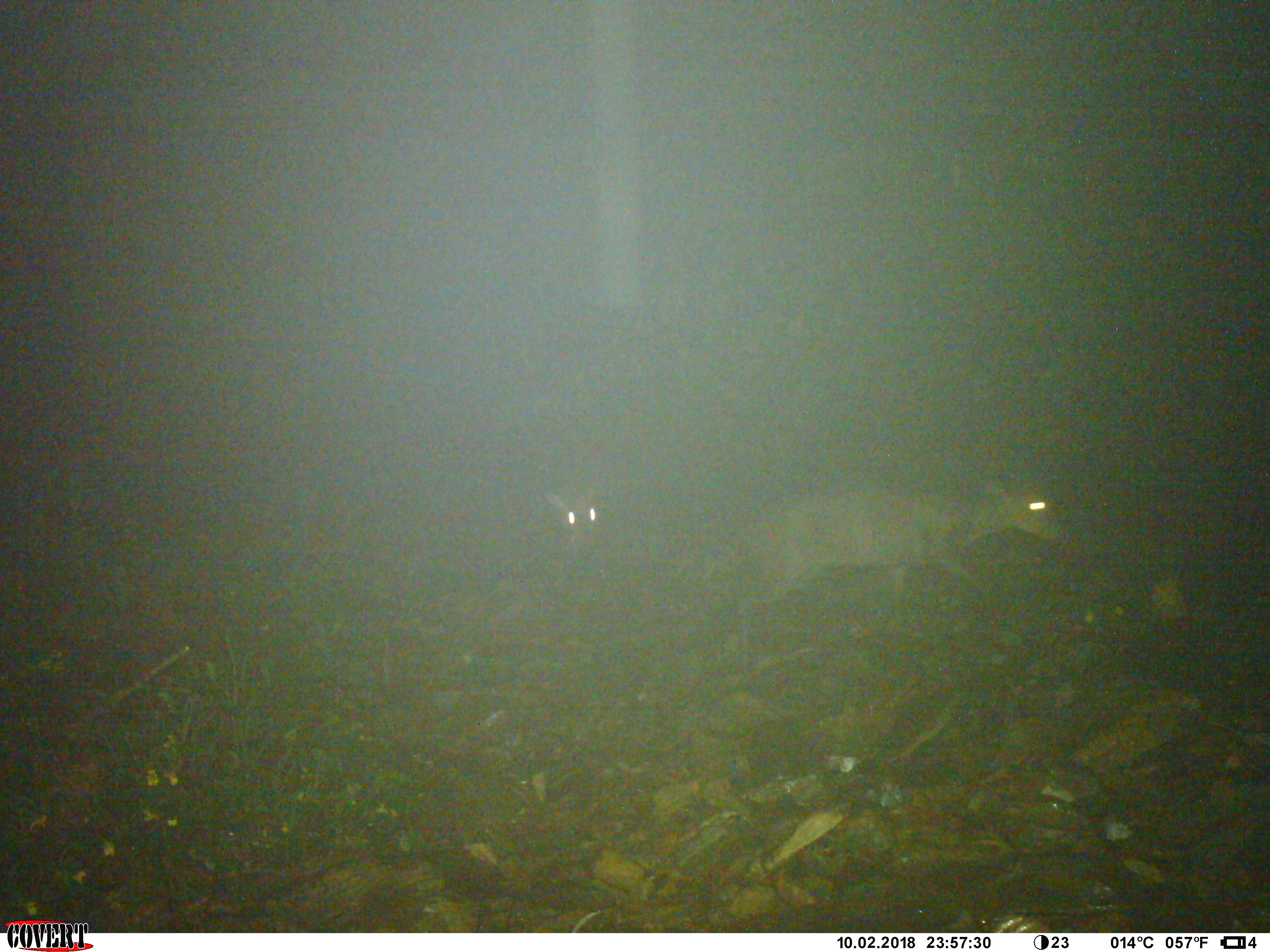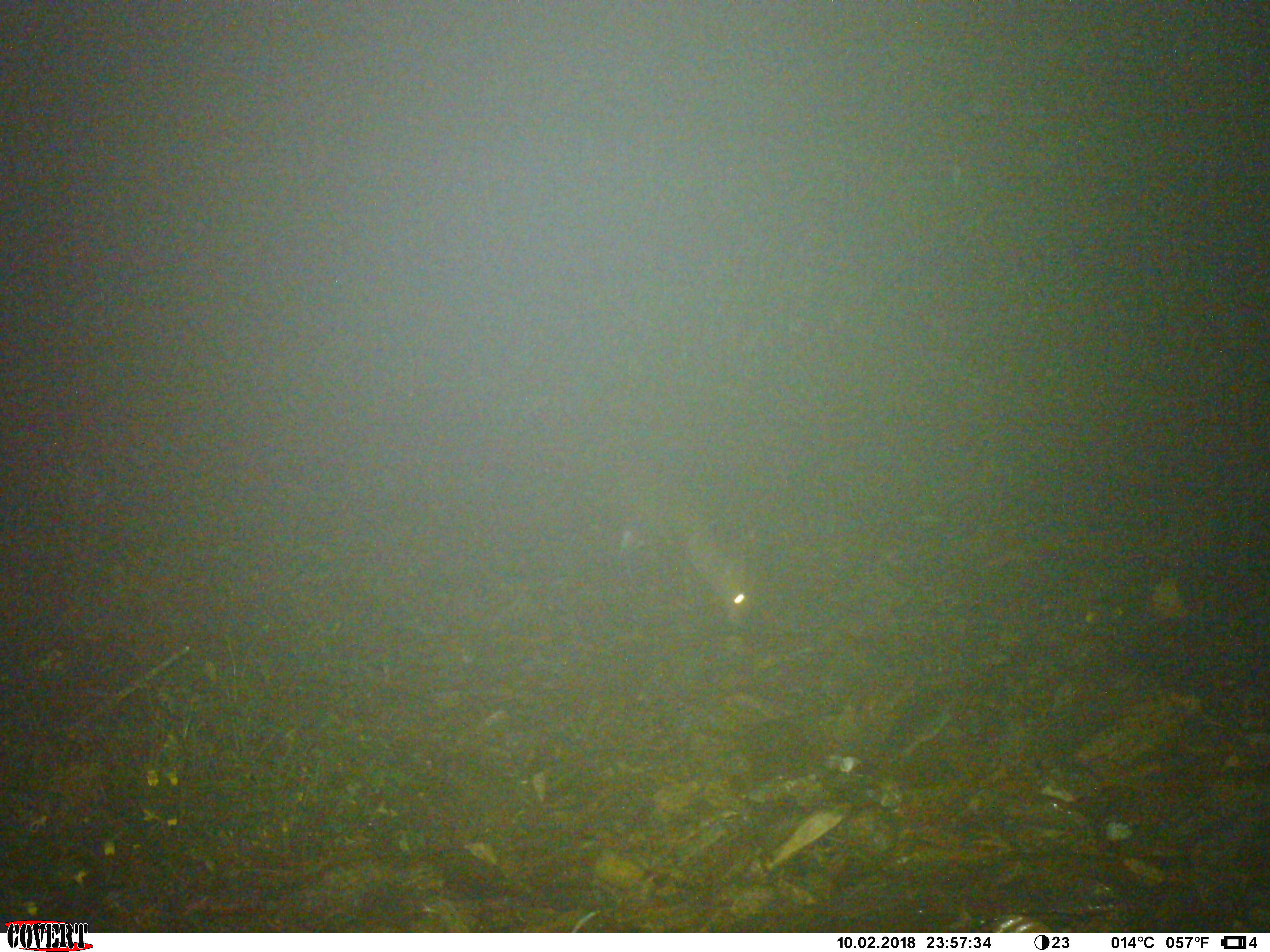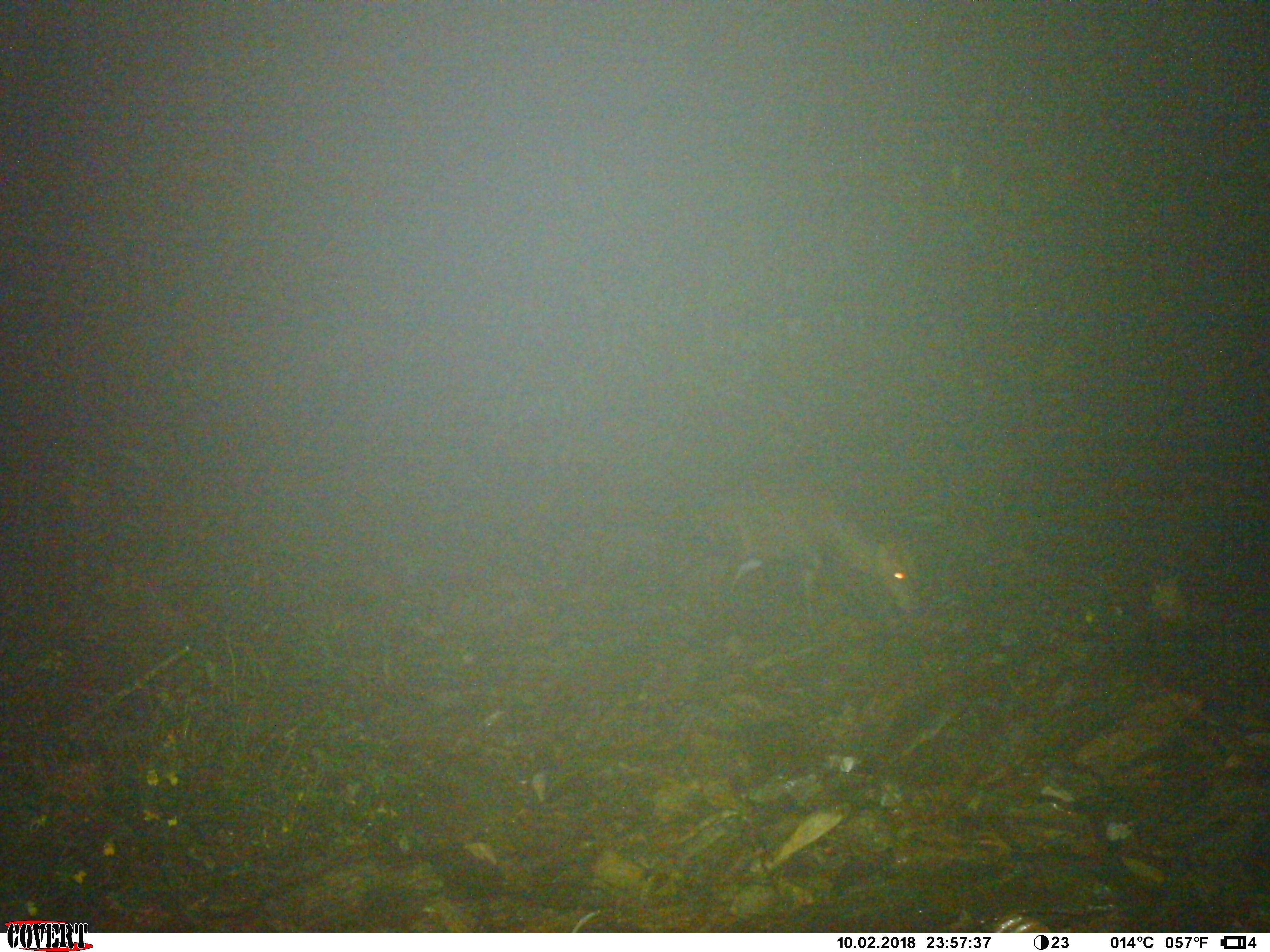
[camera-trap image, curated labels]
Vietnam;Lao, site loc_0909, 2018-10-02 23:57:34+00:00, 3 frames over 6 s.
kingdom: Animalia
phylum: Chordata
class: Mammalia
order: Artiodactyla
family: Cervidae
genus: Muntiacus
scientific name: Muntiacus rooseveltorum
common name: roosevelt's muntjac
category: roosevelts muntjac group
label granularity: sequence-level